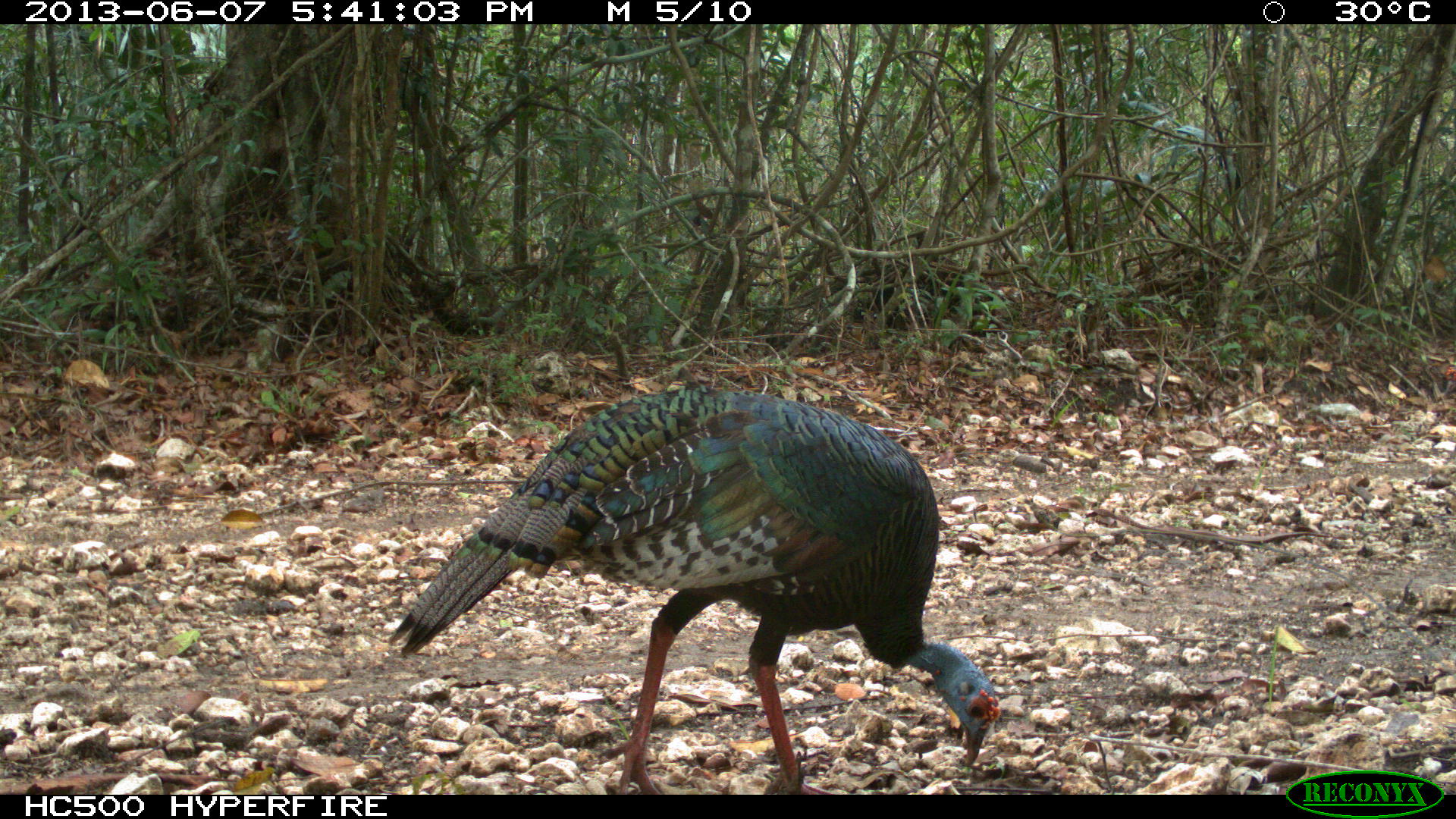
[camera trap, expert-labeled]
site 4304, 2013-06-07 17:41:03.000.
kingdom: Animalia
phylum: Chordata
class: Aves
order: Galliformes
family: Phasianidae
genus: Meleagris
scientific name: Meleagris ocellata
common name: ocellated turkey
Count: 2.